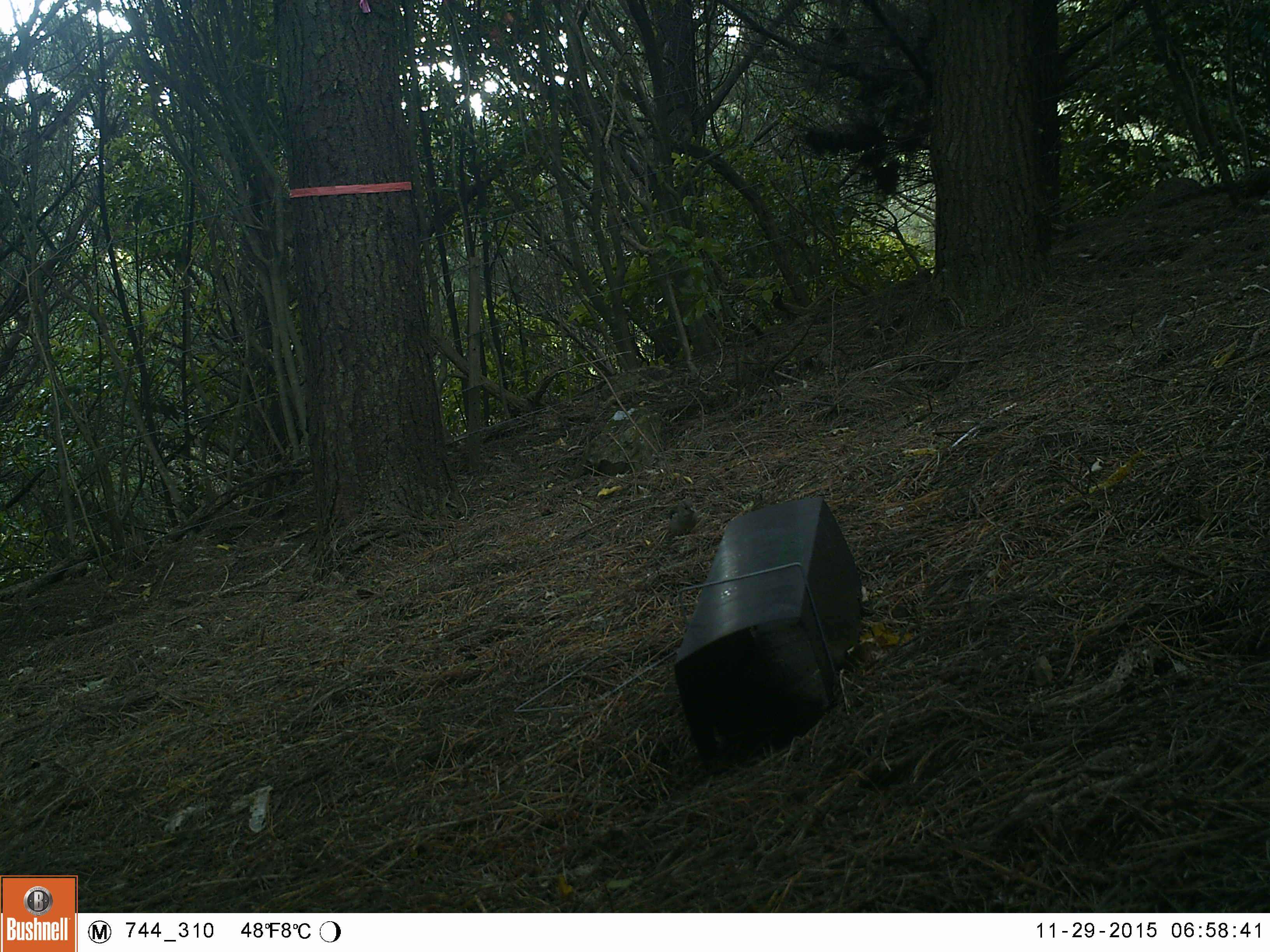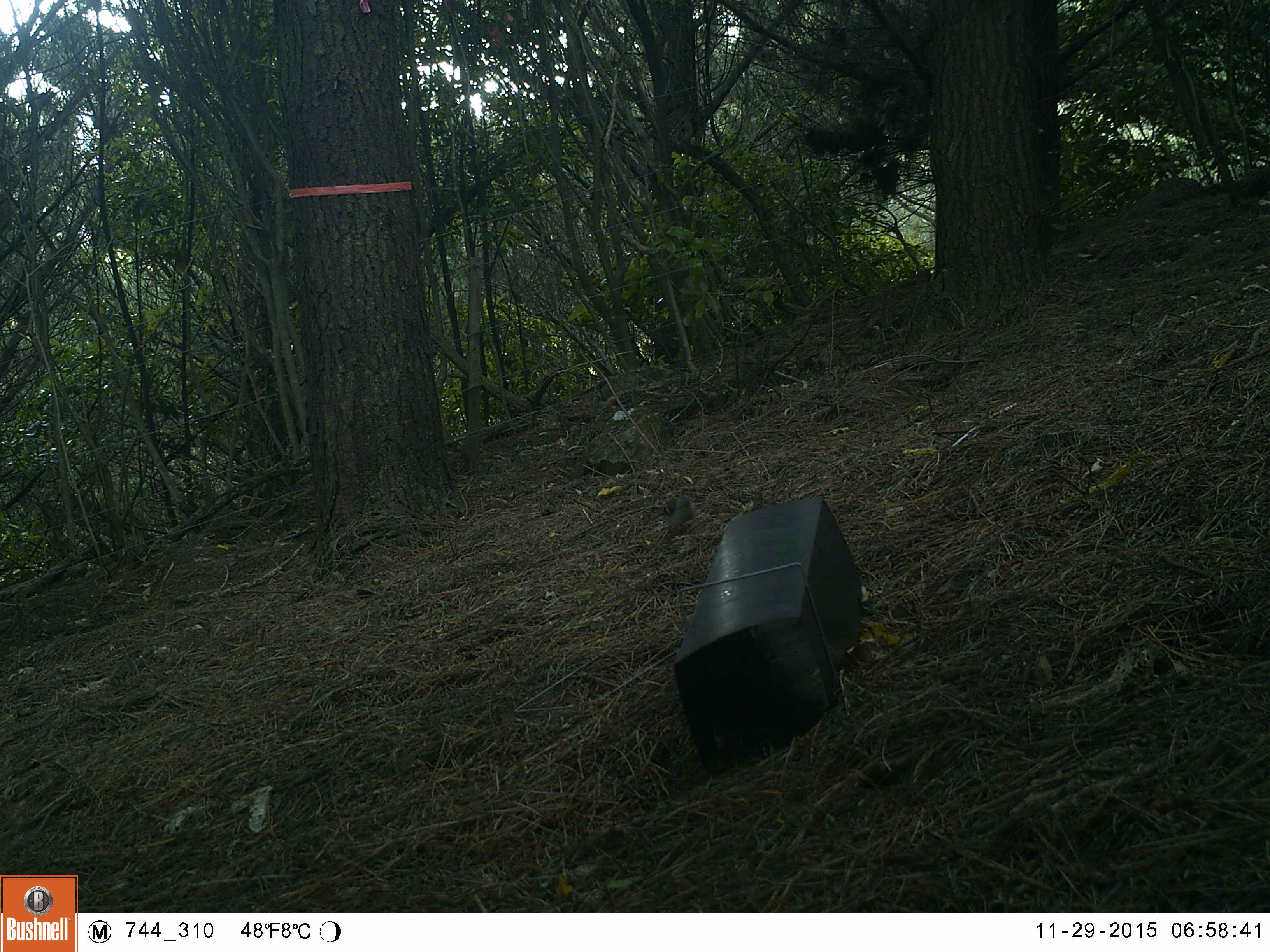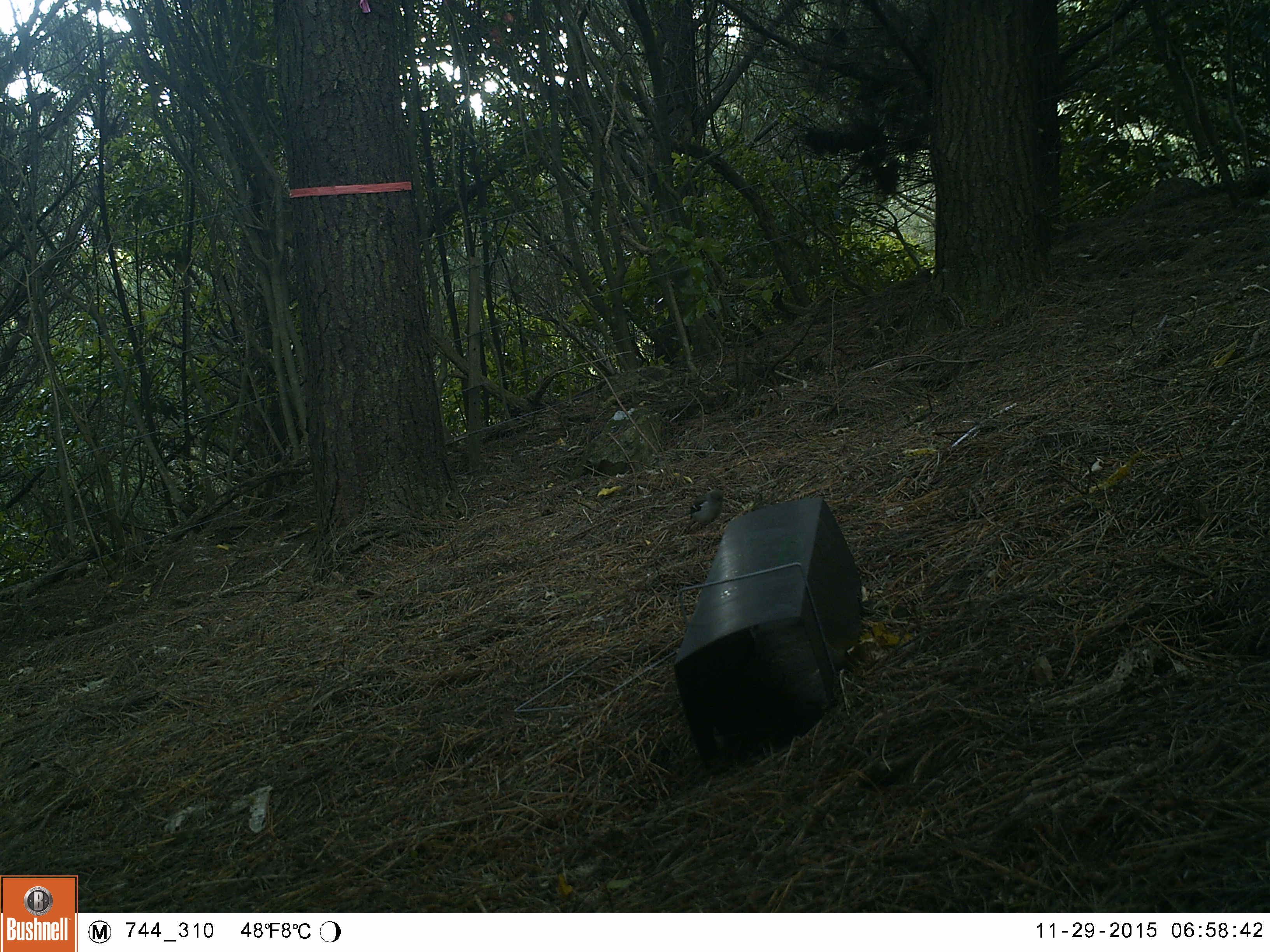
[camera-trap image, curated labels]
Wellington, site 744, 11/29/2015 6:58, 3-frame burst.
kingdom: Animalia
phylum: Chordata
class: Aves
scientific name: Aves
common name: bird